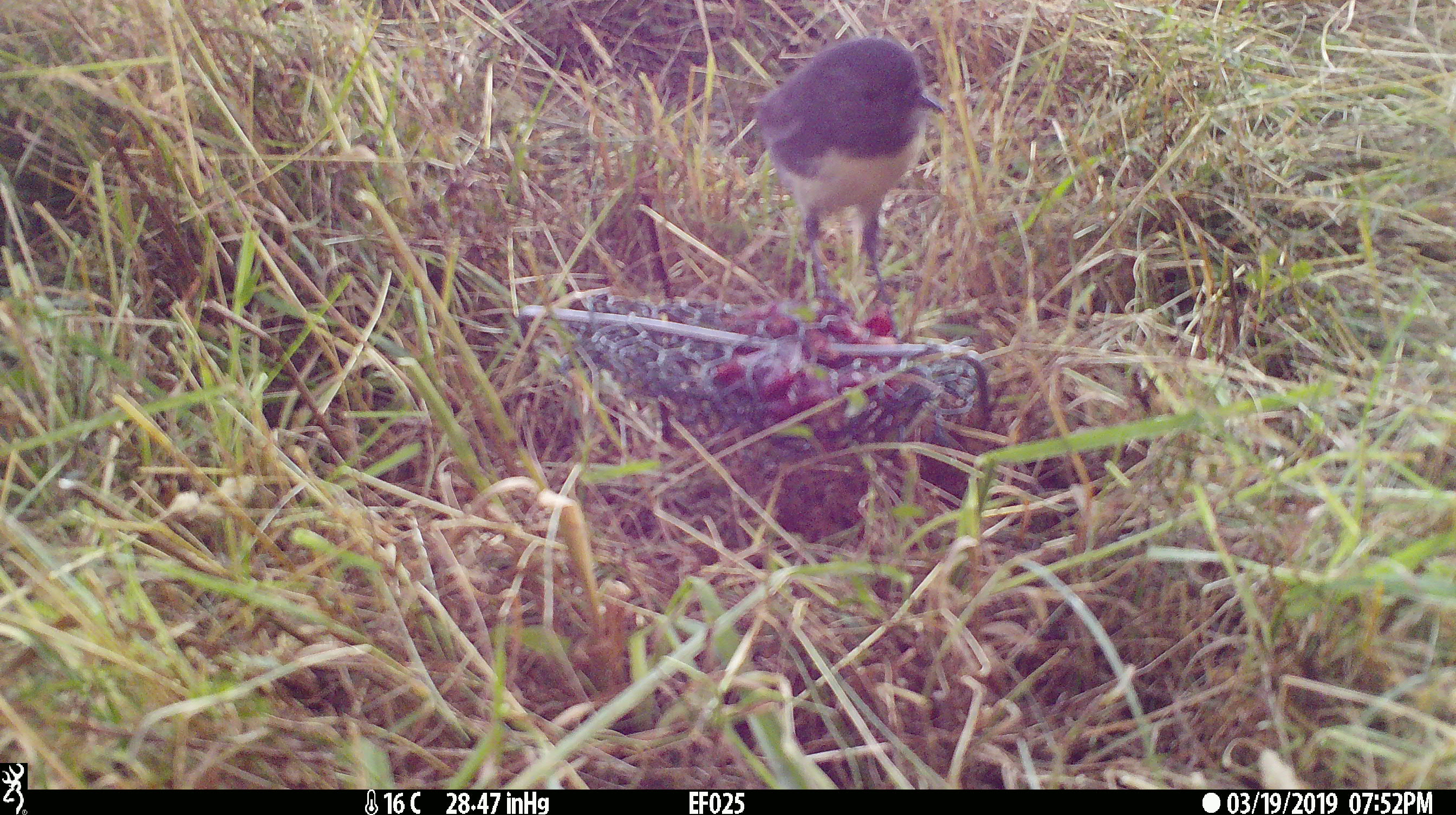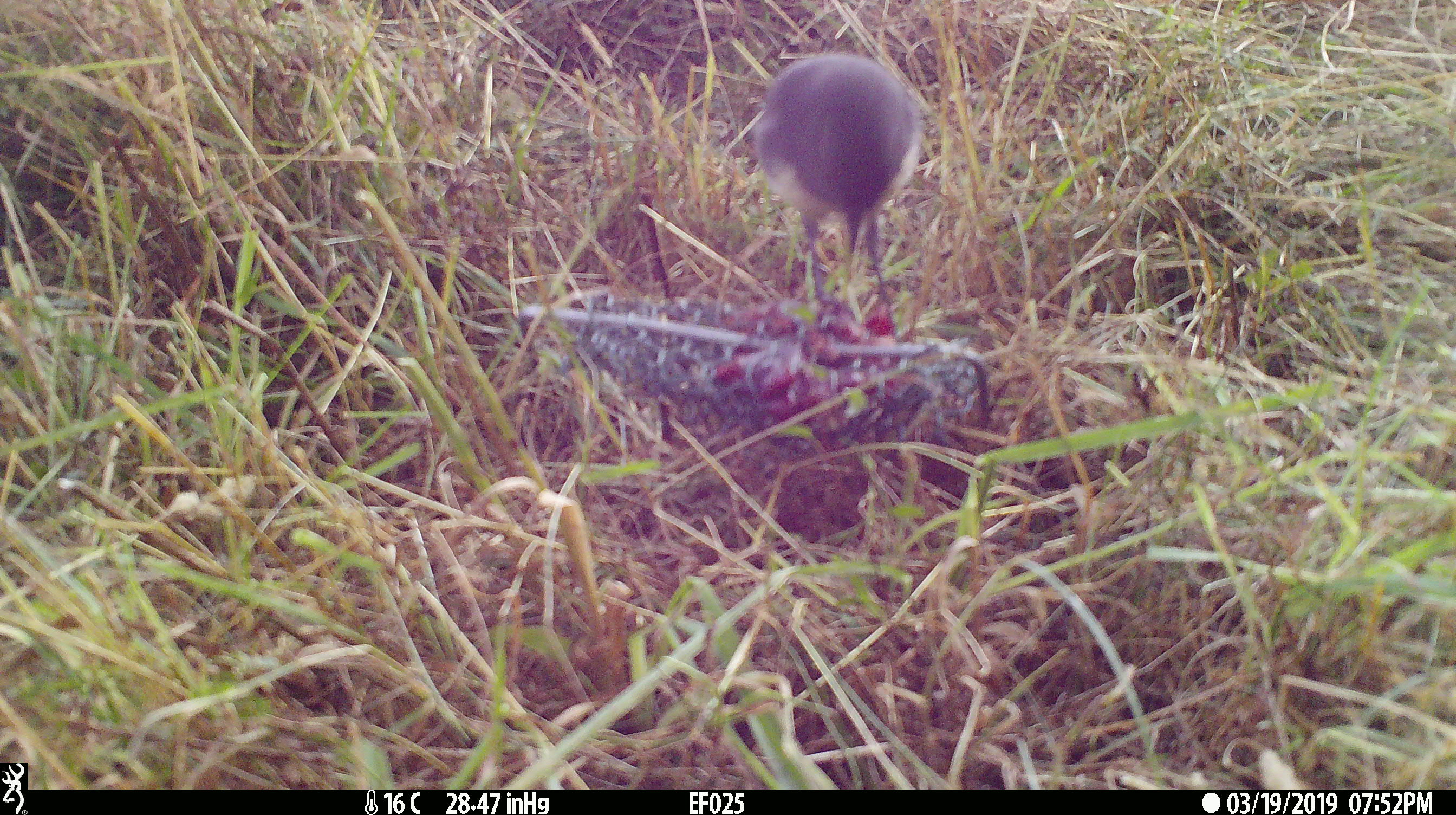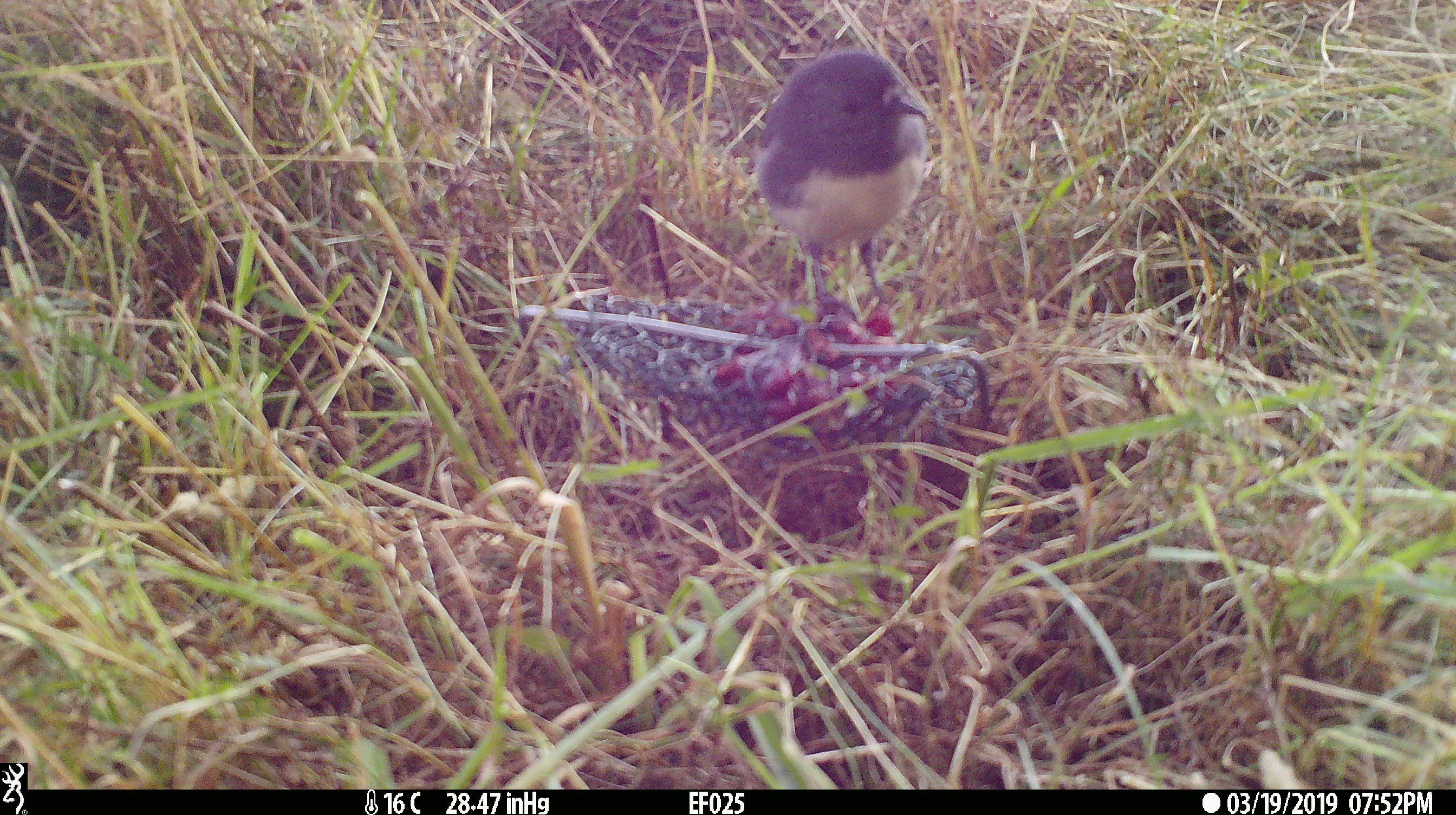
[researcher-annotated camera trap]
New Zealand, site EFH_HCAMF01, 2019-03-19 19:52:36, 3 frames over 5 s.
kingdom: Animalia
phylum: Chordata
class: Aves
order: Passeriformes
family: Petroicidae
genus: Petroica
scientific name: Petroica australis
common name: new zealand robin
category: robin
Robin (new zealand robin) (Petroica australis).